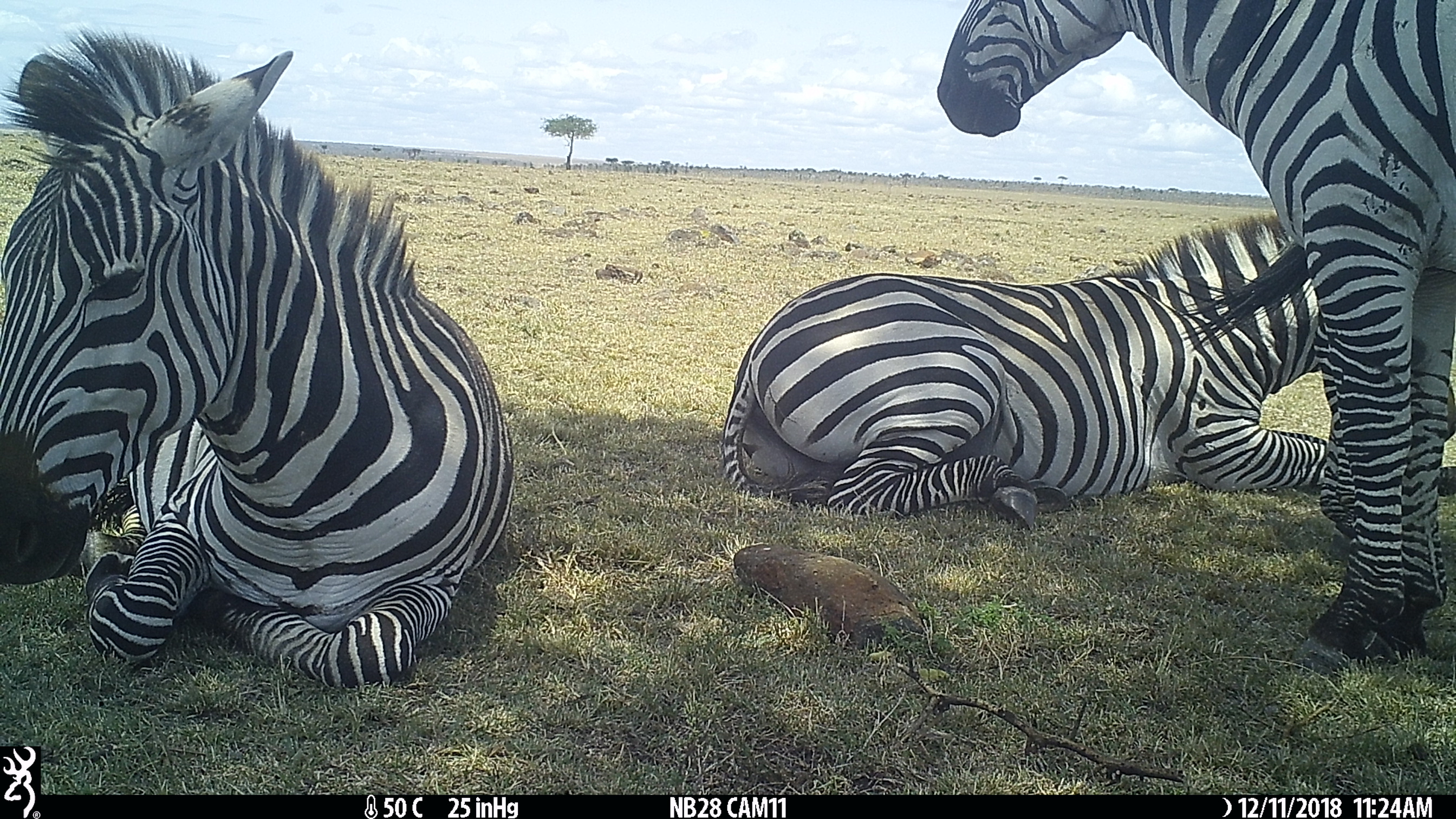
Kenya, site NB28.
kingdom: Animalia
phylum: Chordata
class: Mammalia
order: Perissodactyla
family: Equidae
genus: Equus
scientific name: Equus quagga burchellii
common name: burchell's zebra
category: zebra